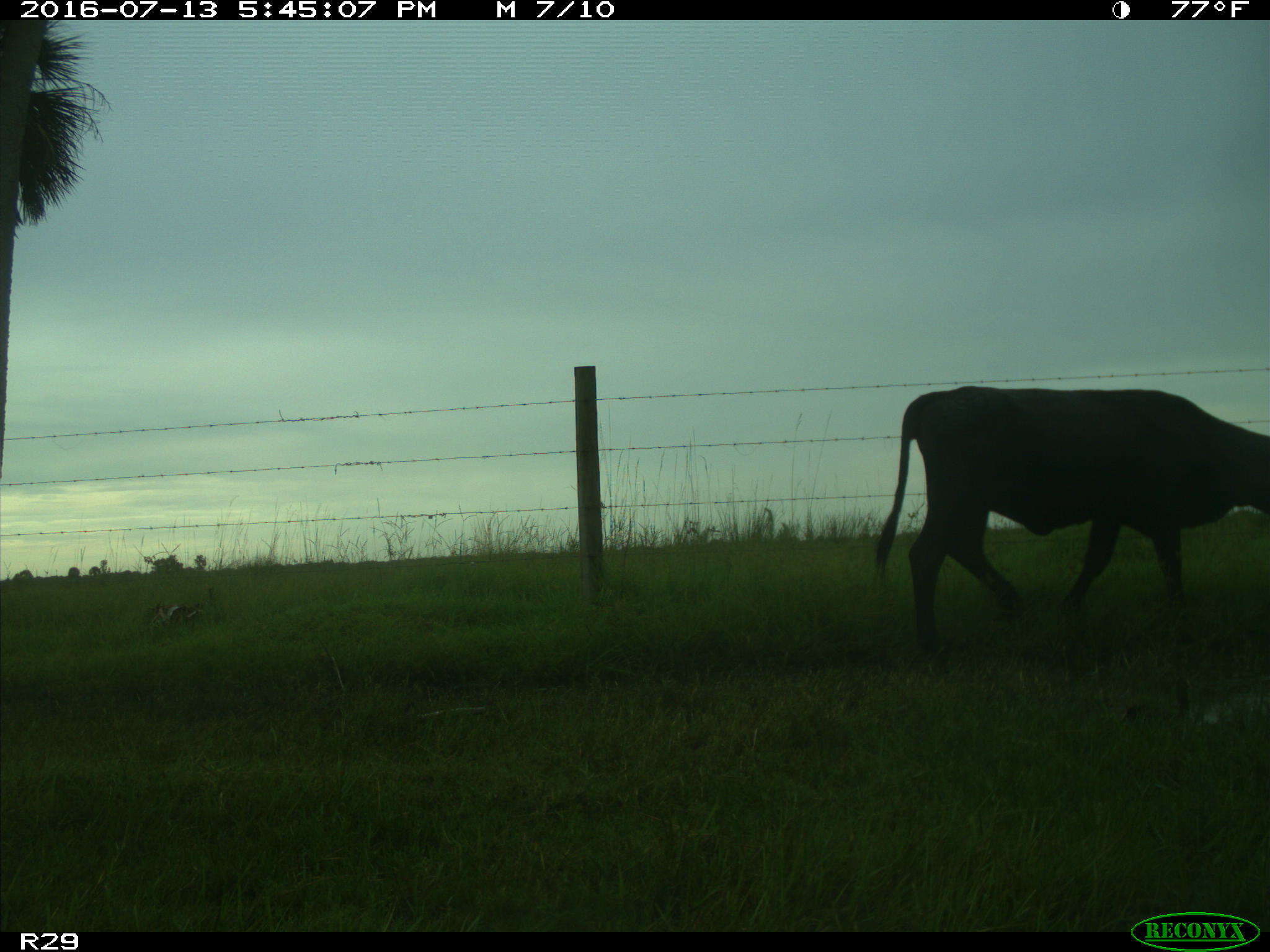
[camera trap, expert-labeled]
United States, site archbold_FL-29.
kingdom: Animalia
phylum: Chordata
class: Mammalia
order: Artiodactyla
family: Bovidae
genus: Bos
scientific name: Bos taurus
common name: domestic cow